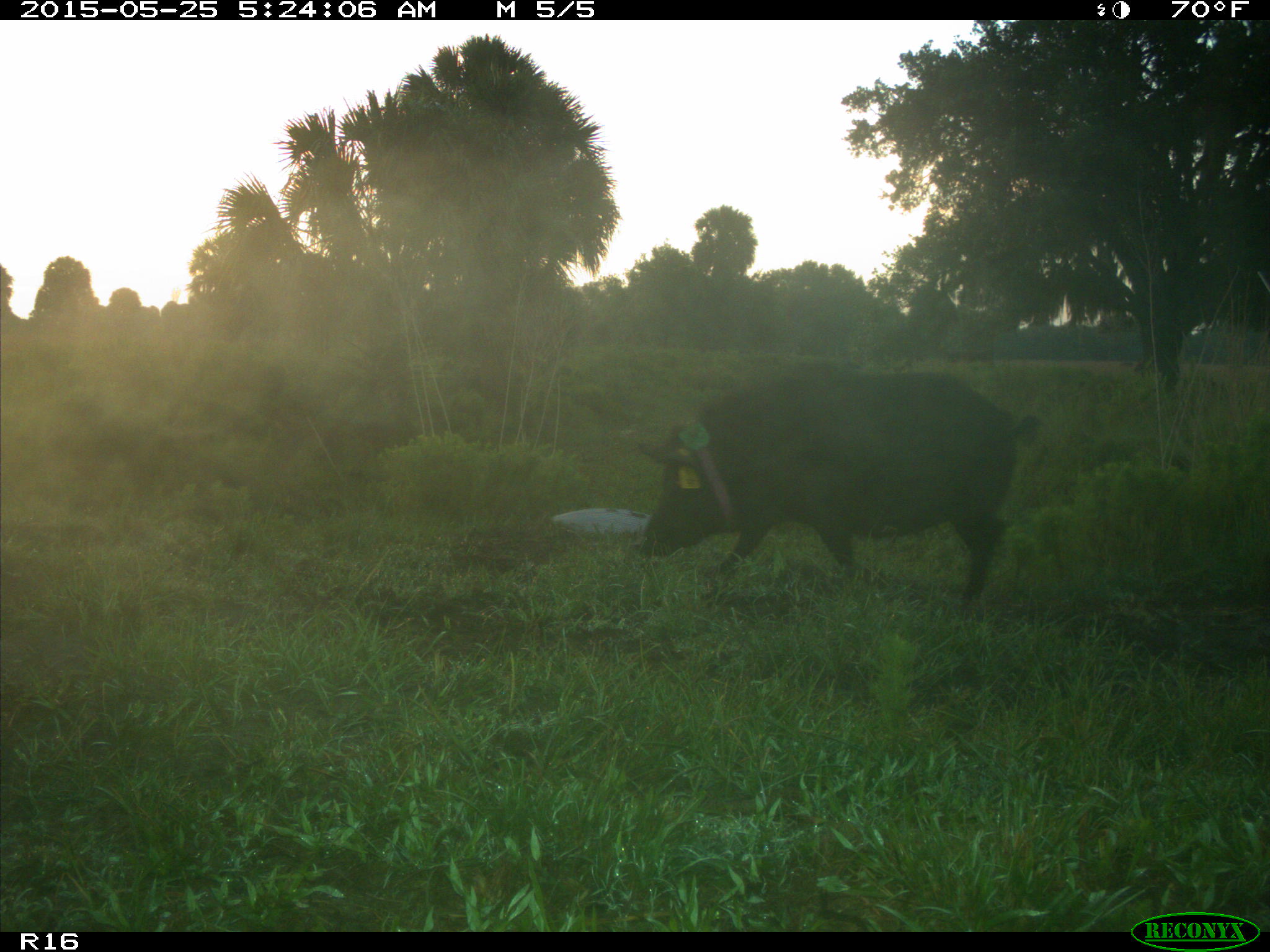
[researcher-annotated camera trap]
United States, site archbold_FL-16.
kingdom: Animalia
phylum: Chordata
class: Mammalia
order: Artiodactyla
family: Suidae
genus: Sus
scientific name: Sus scrofa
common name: wild boar